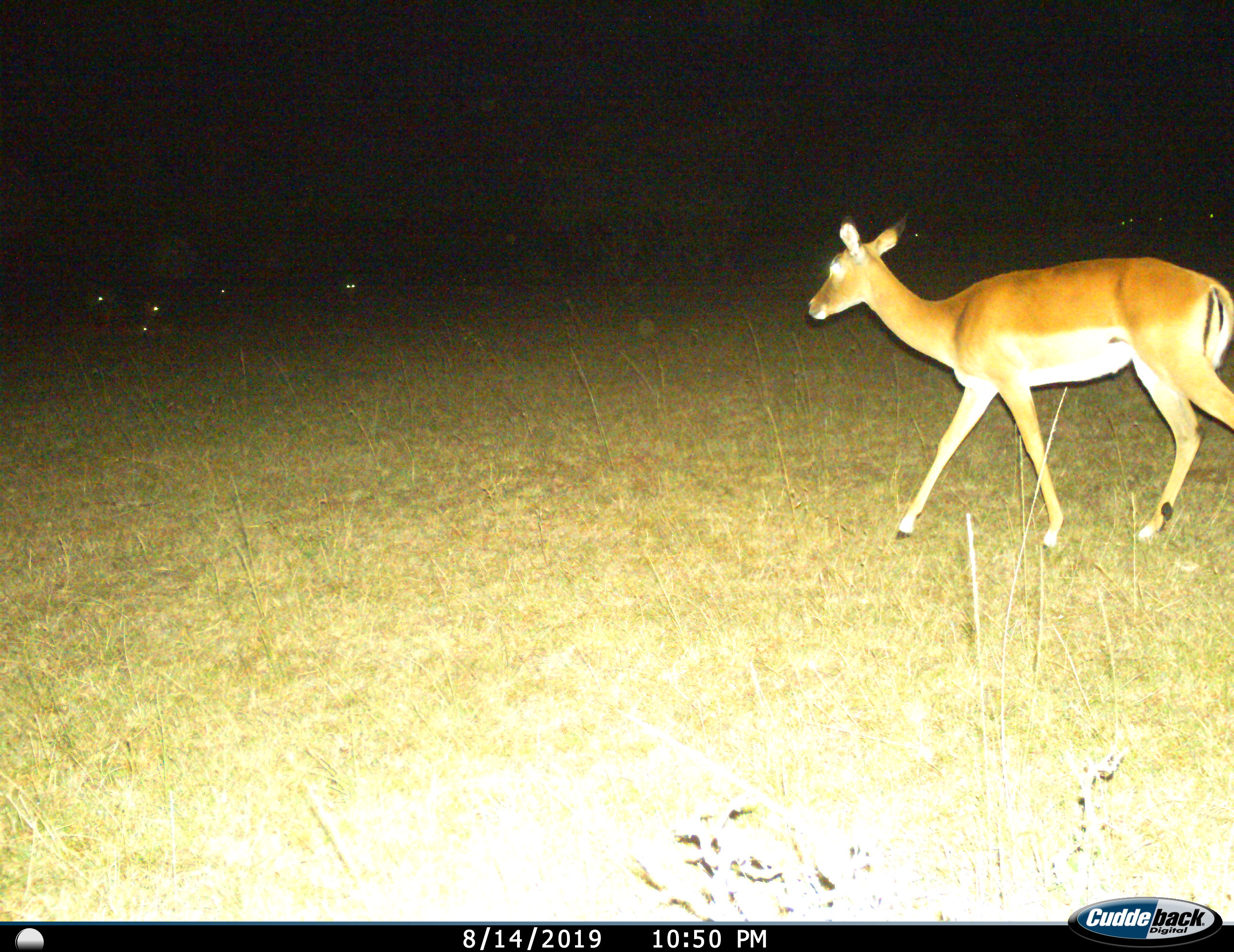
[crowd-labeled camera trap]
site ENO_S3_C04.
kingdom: Animalia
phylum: Chordata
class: Mammalia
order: Artiodactyla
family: Bovidae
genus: Aepyceros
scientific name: Aepyceros melampus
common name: impala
Impala (Aepyceros melampus), count 1. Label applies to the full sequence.